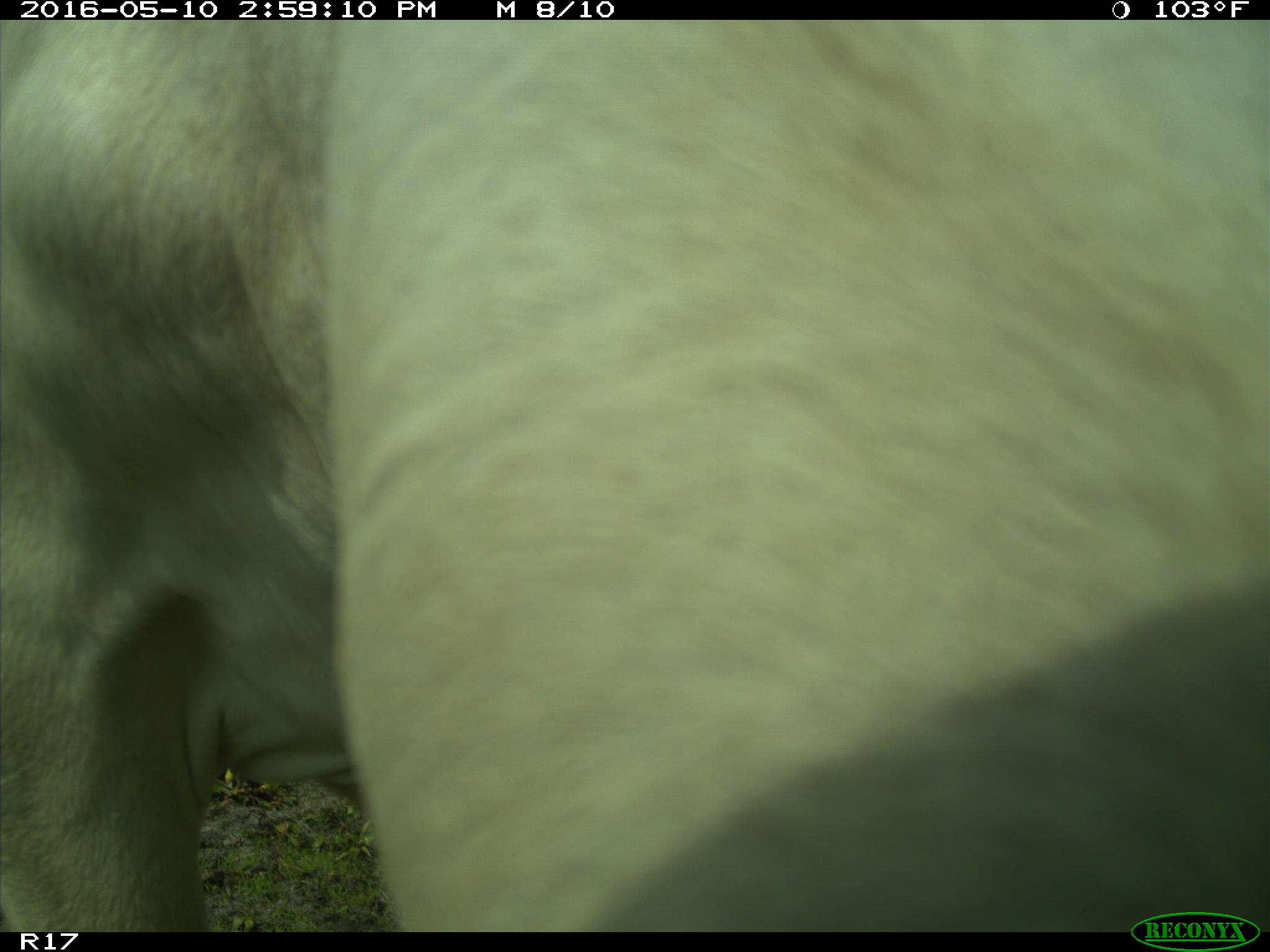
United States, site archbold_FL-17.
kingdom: Animalia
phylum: Chordata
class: Mammalia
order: Artiodactyla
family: Bovidae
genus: Bos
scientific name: Bos taurus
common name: domestic cow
Bos taurus (domestic cow).